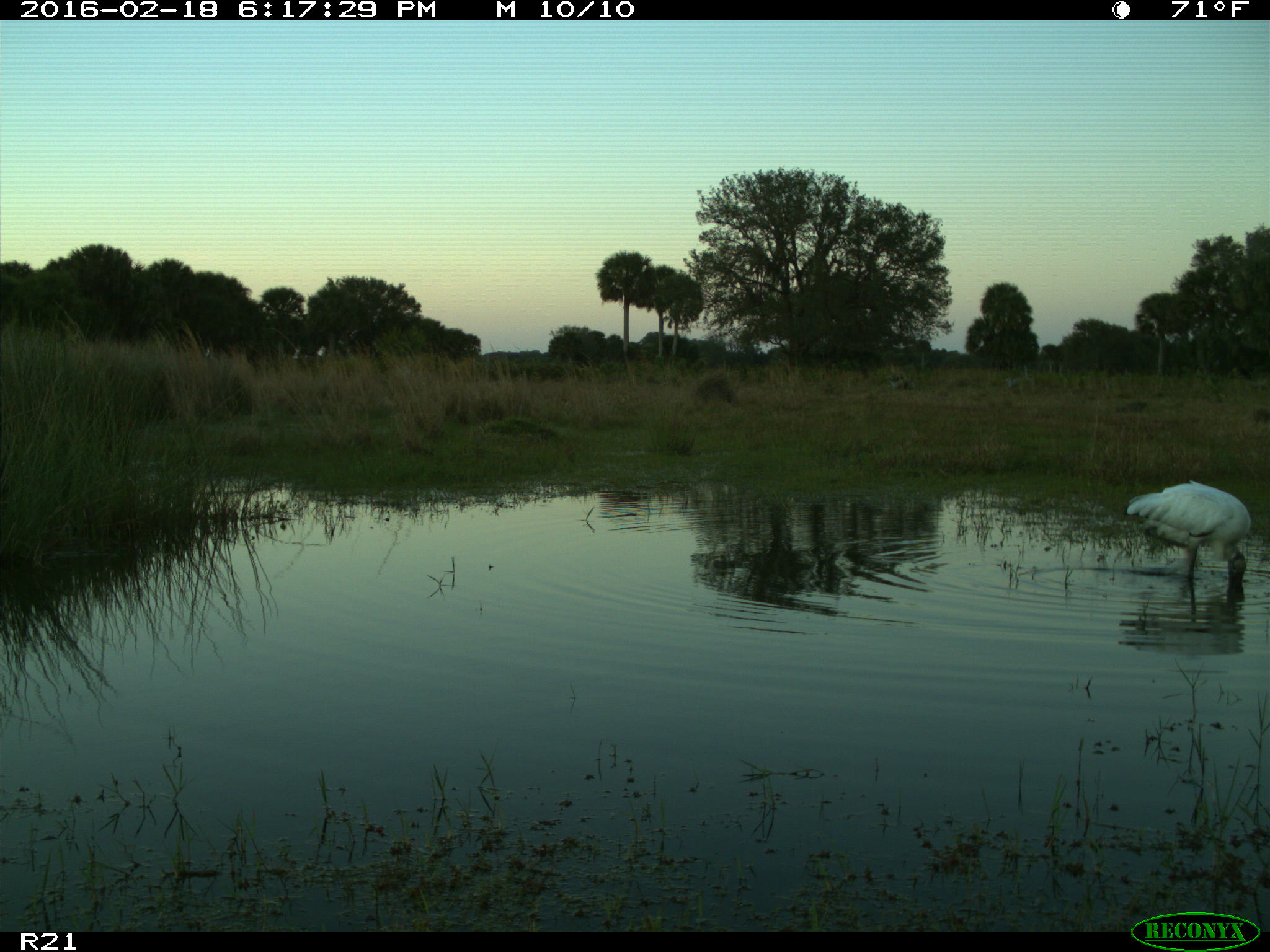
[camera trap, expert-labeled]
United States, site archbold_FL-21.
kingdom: Animalia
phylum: Chordata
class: Aves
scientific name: Aves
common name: birds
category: unidentified bird